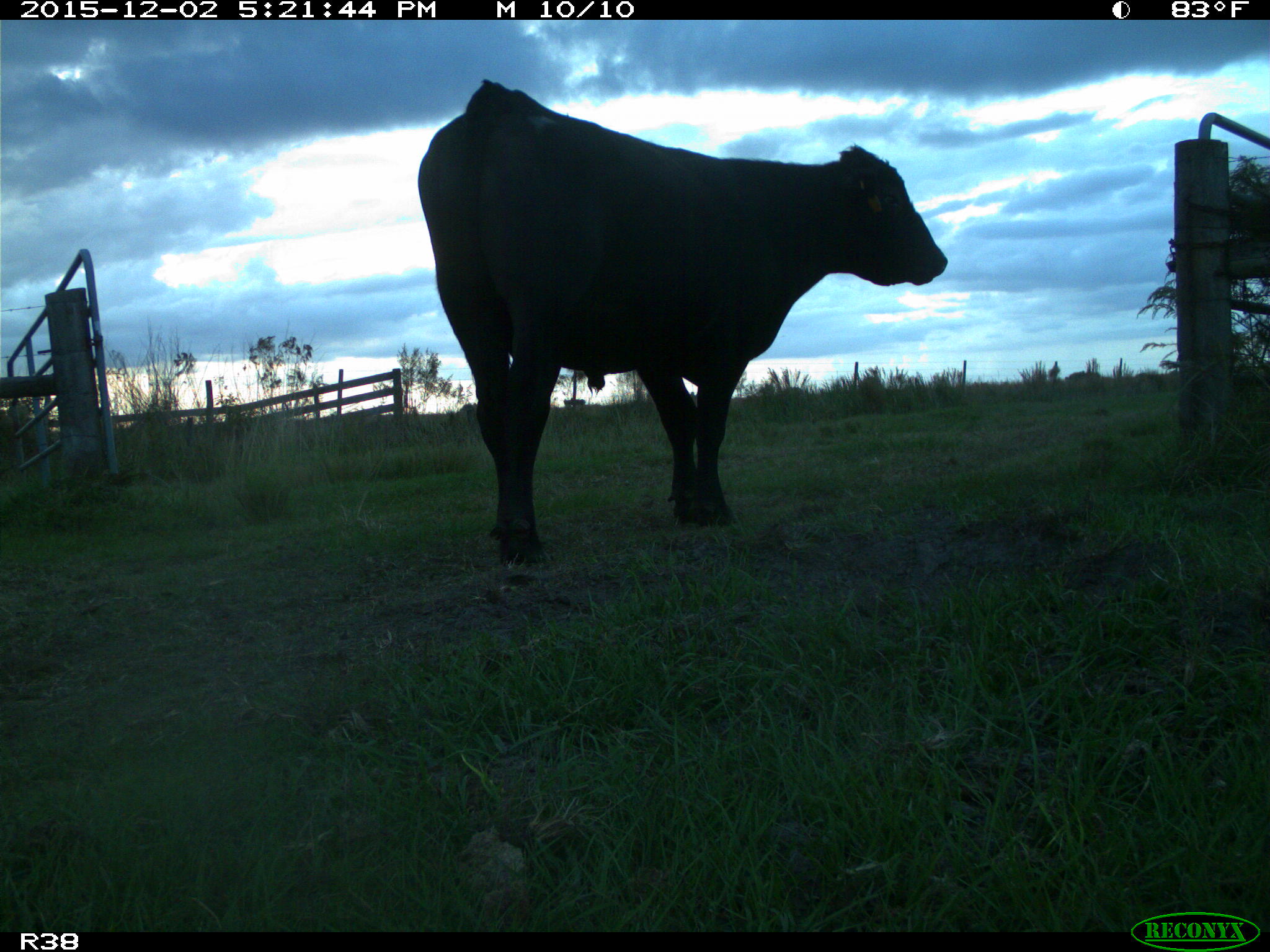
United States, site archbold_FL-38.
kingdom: Animalia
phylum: Chordata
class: Mammalia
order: Artiodactyla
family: Bovidae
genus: Bos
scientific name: Bos taurus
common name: domestic cow